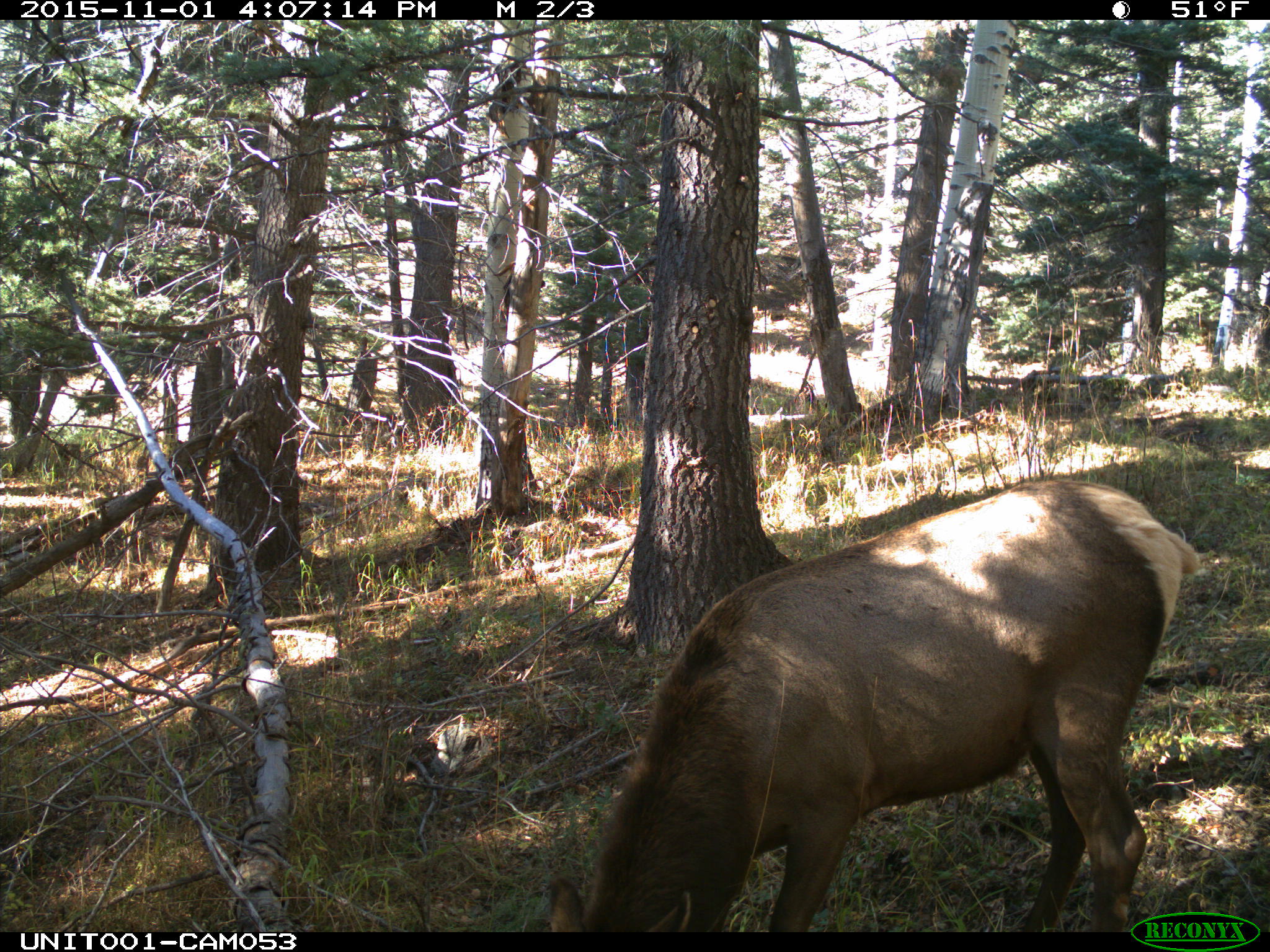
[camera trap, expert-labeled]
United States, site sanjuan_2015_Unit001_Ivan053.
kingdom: Animalia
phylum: Chordata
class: Mammalia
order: Artiodactyla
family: Cervidae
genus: Cervus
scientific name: Cervus elaphus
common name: red deer